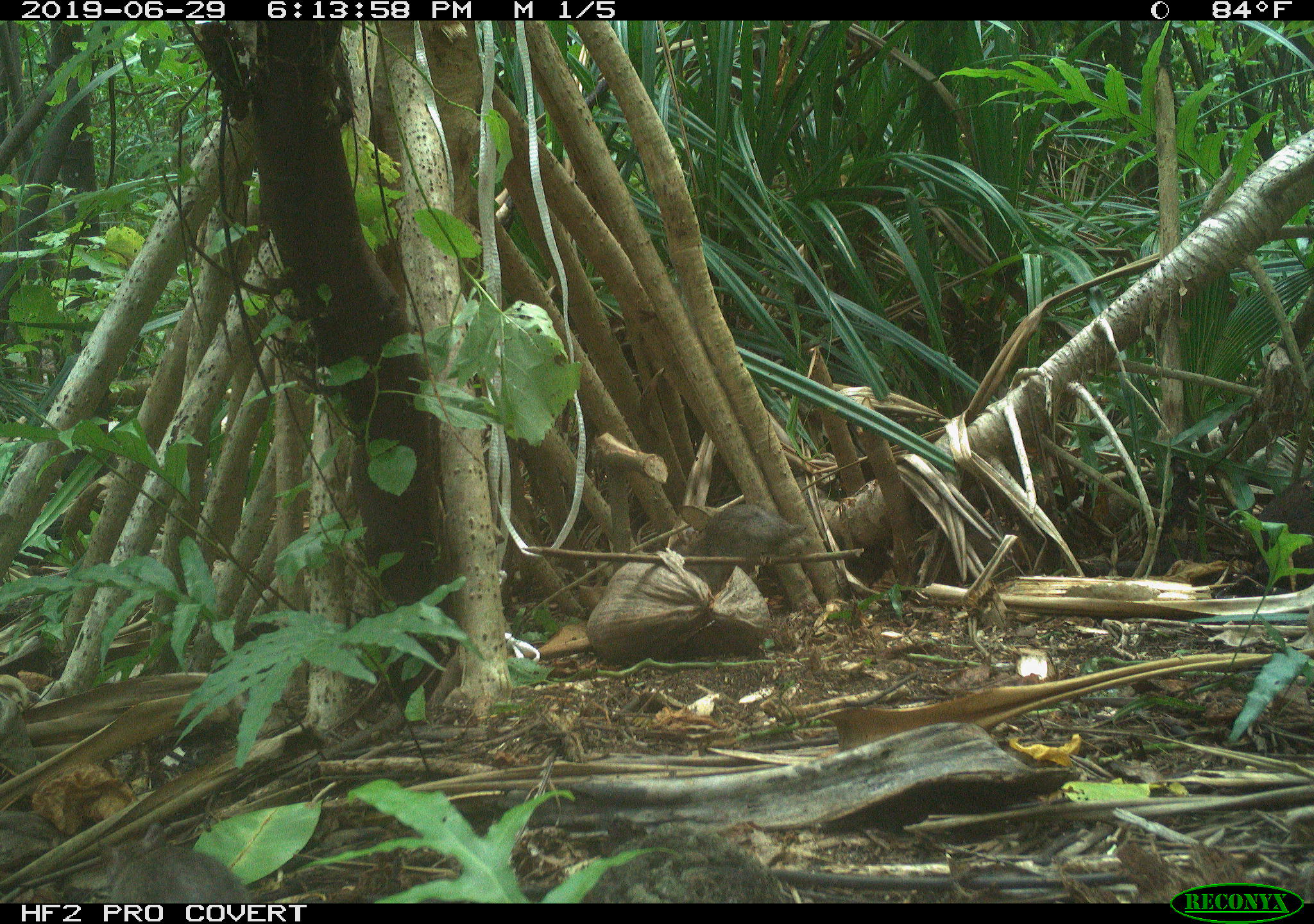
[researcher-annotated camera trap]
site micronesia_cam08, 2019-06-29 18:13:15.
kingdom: Animalia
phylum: Chordata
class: Mammalia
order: Rodentia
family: Muridae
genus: Rattus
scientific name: Rattus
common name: rat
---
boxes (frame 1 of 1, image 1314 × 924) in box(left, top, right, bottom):
rat: box(676, 496, 812, 586)